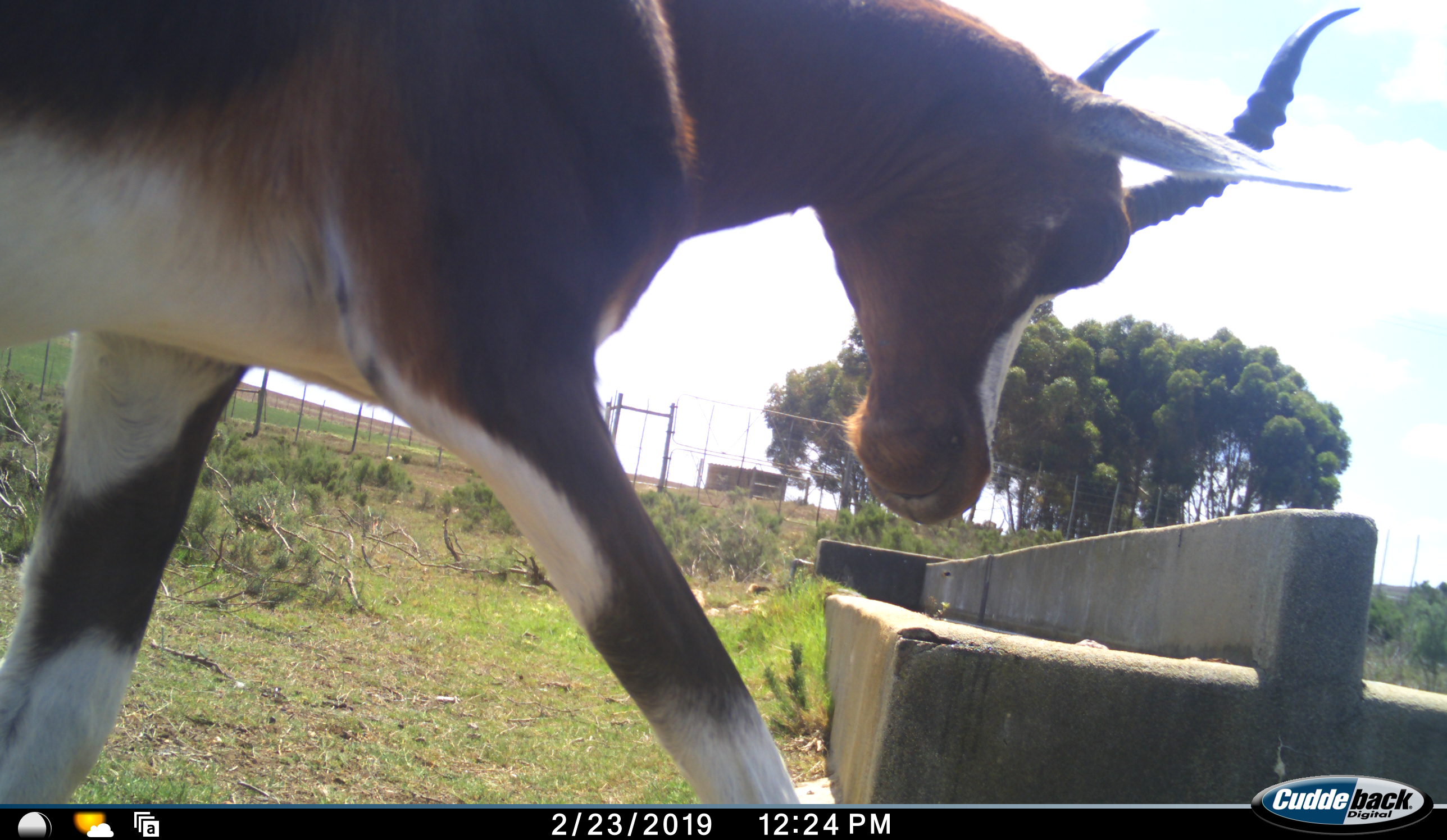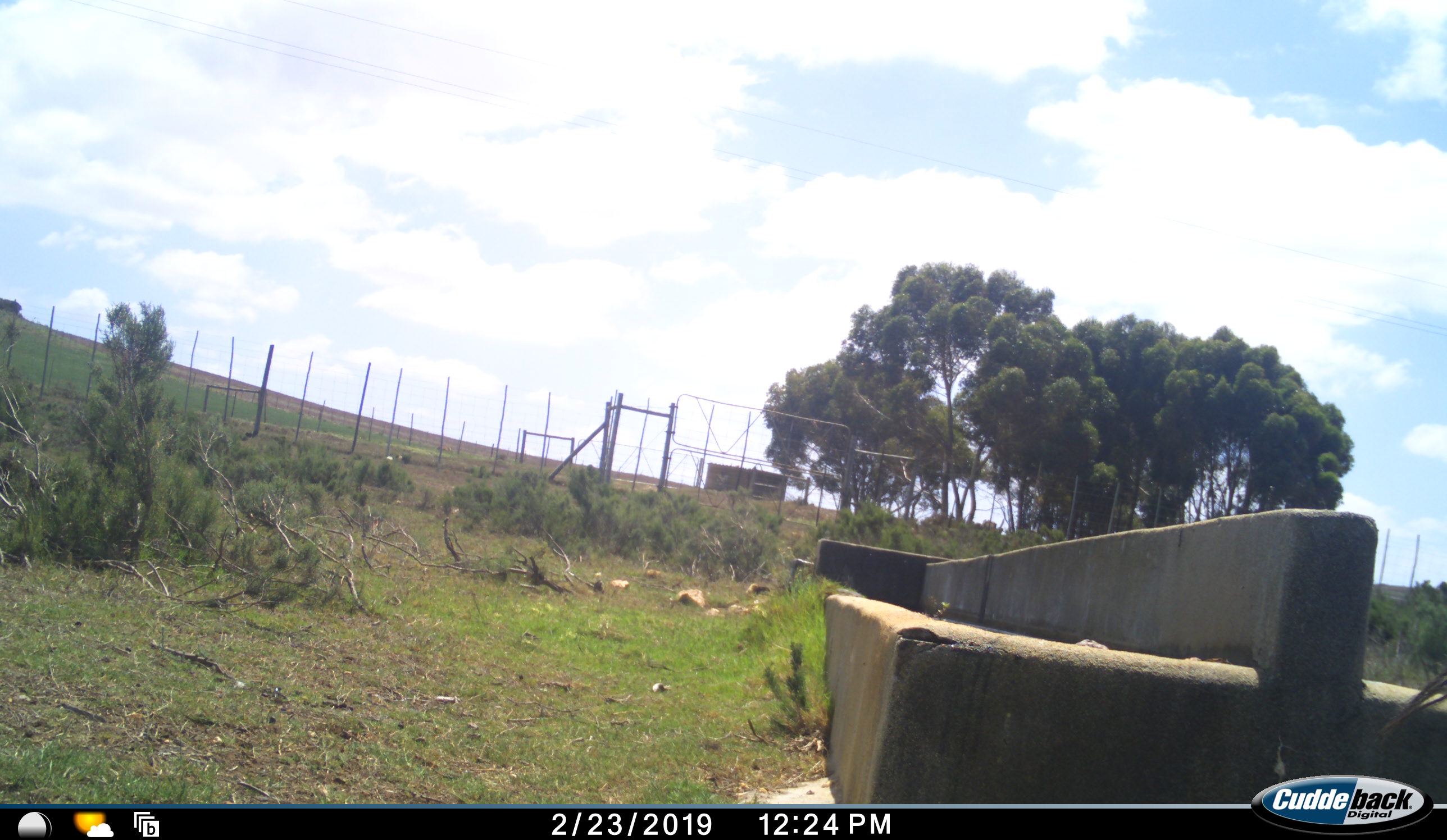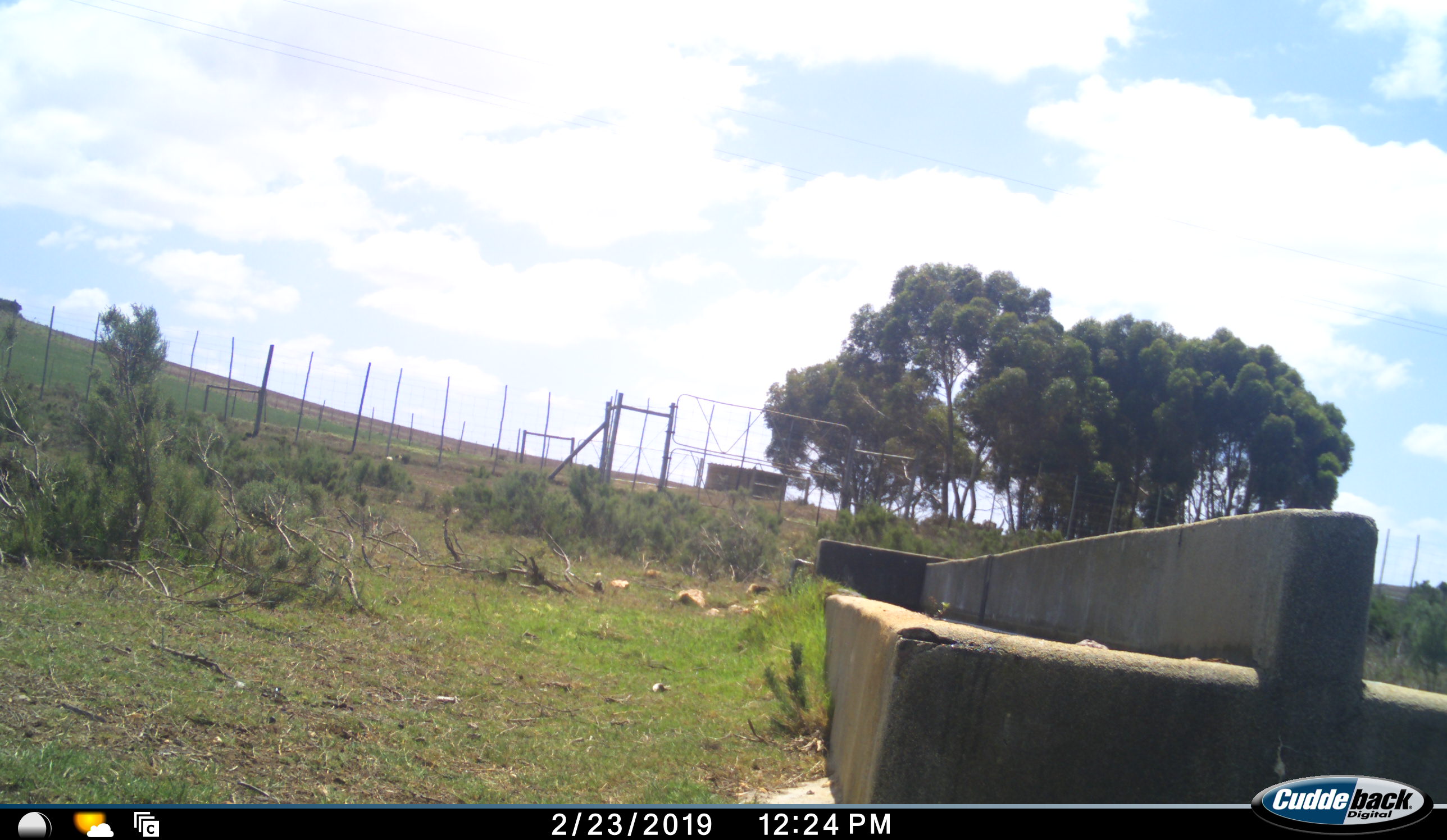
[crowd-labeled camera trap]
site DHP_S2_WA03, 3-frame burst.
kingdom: Animalia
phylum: Chordata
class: Mammalia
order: Artiodactyla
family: Bovidae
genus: Damaliscus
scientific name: Damaliscus pygargus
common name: bontebok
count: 1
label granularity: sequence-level